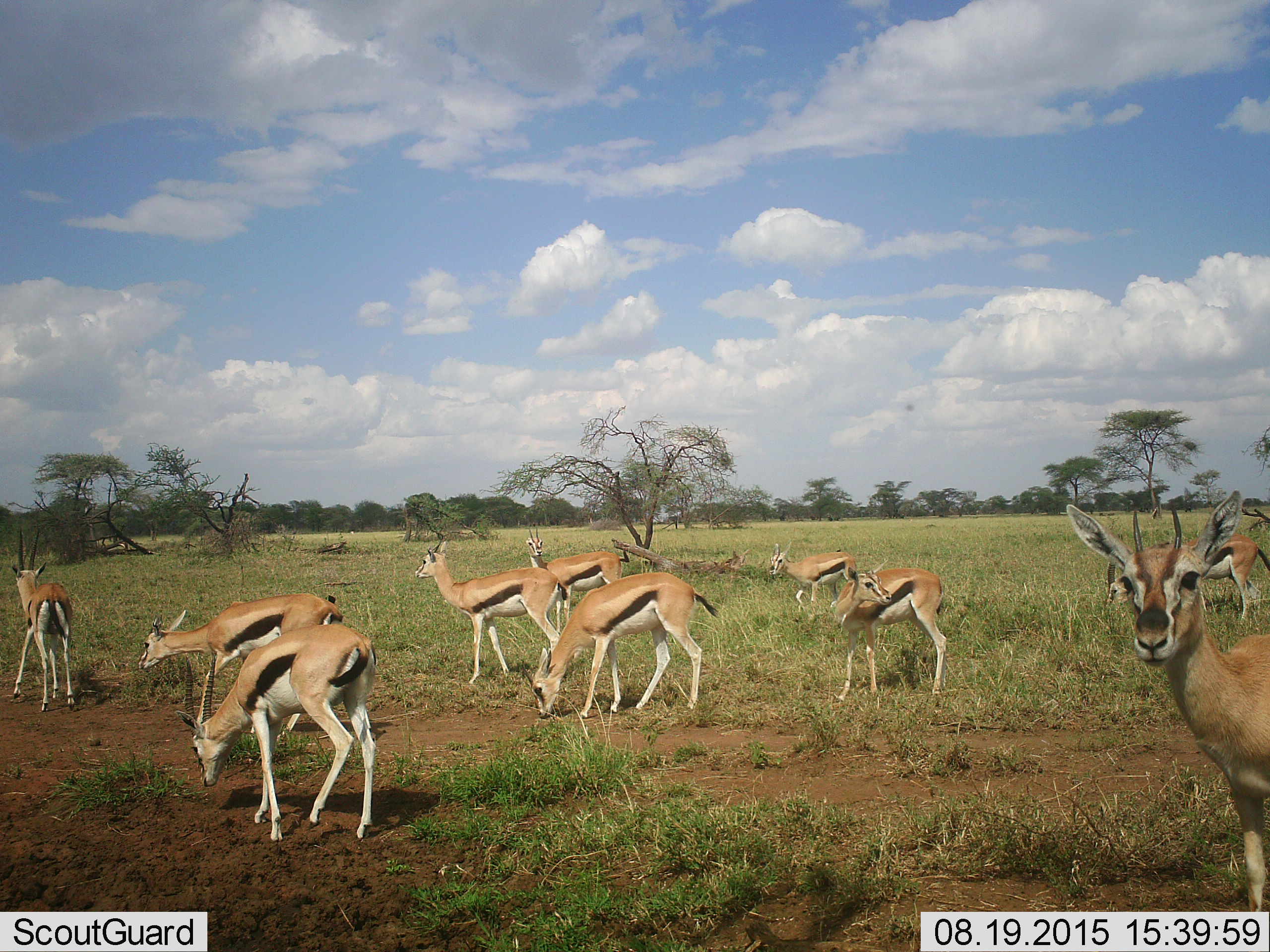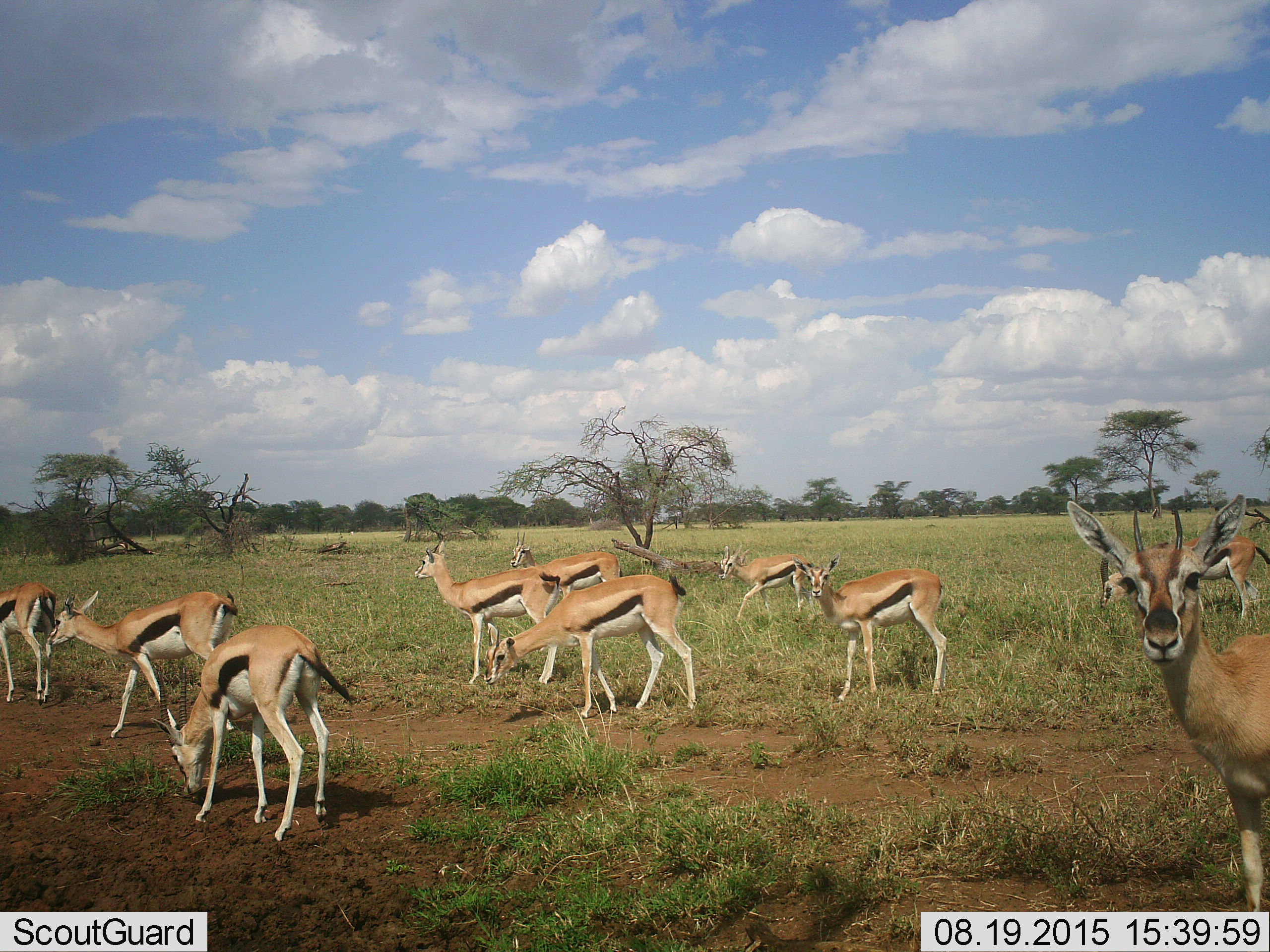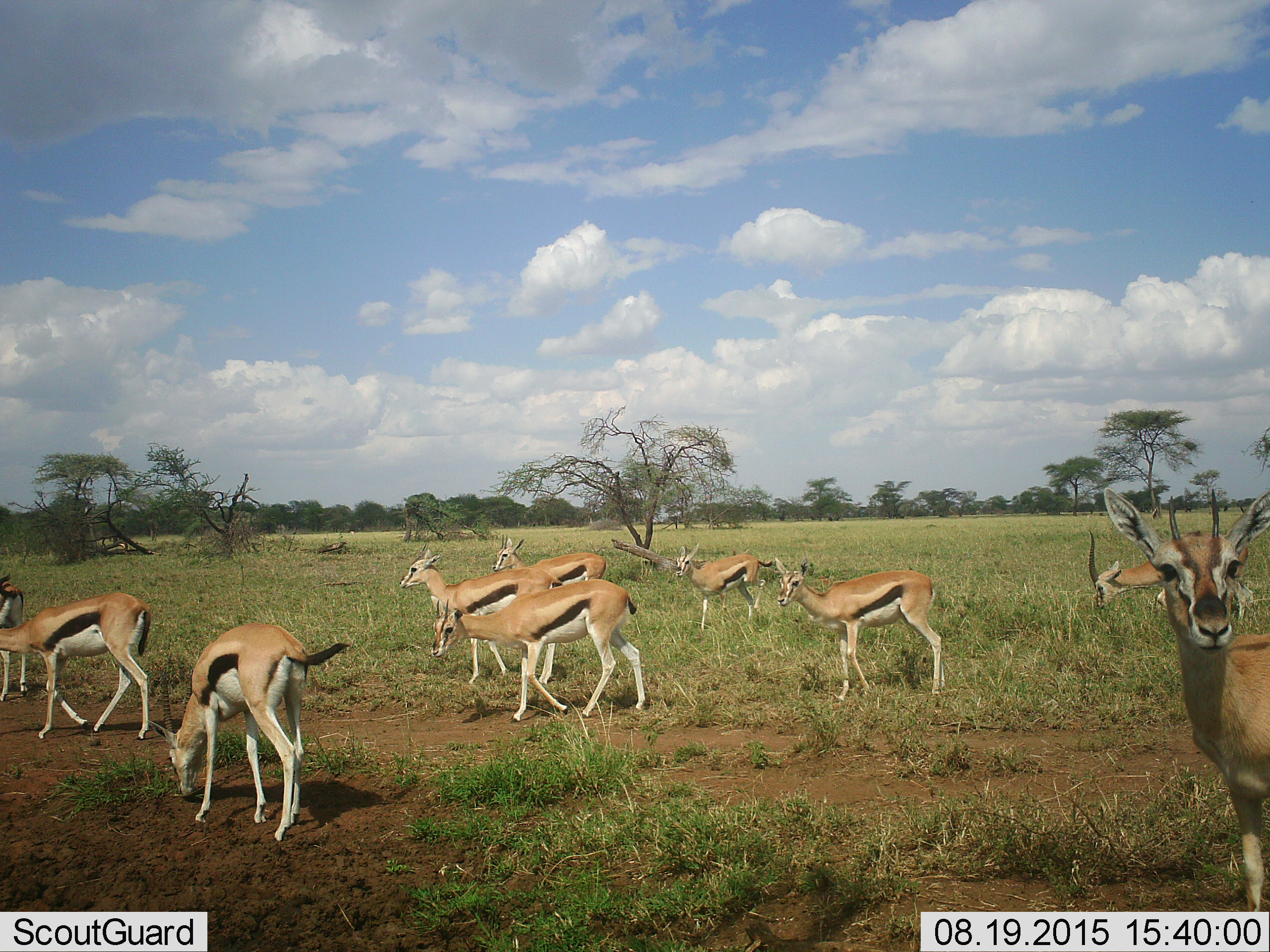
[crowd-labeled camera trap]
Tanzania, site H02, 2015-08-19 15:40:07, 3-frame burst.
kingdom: Animalia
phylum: Chordata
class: Mammalia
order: Artiodactyla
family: Bovidae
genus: Eudorcas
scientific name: Eudorcas thomsonii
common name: thomson's gazelle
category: gazellethomsons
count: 10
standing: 67%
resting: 11%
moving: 67%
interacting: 0%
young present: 22%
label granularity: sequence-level